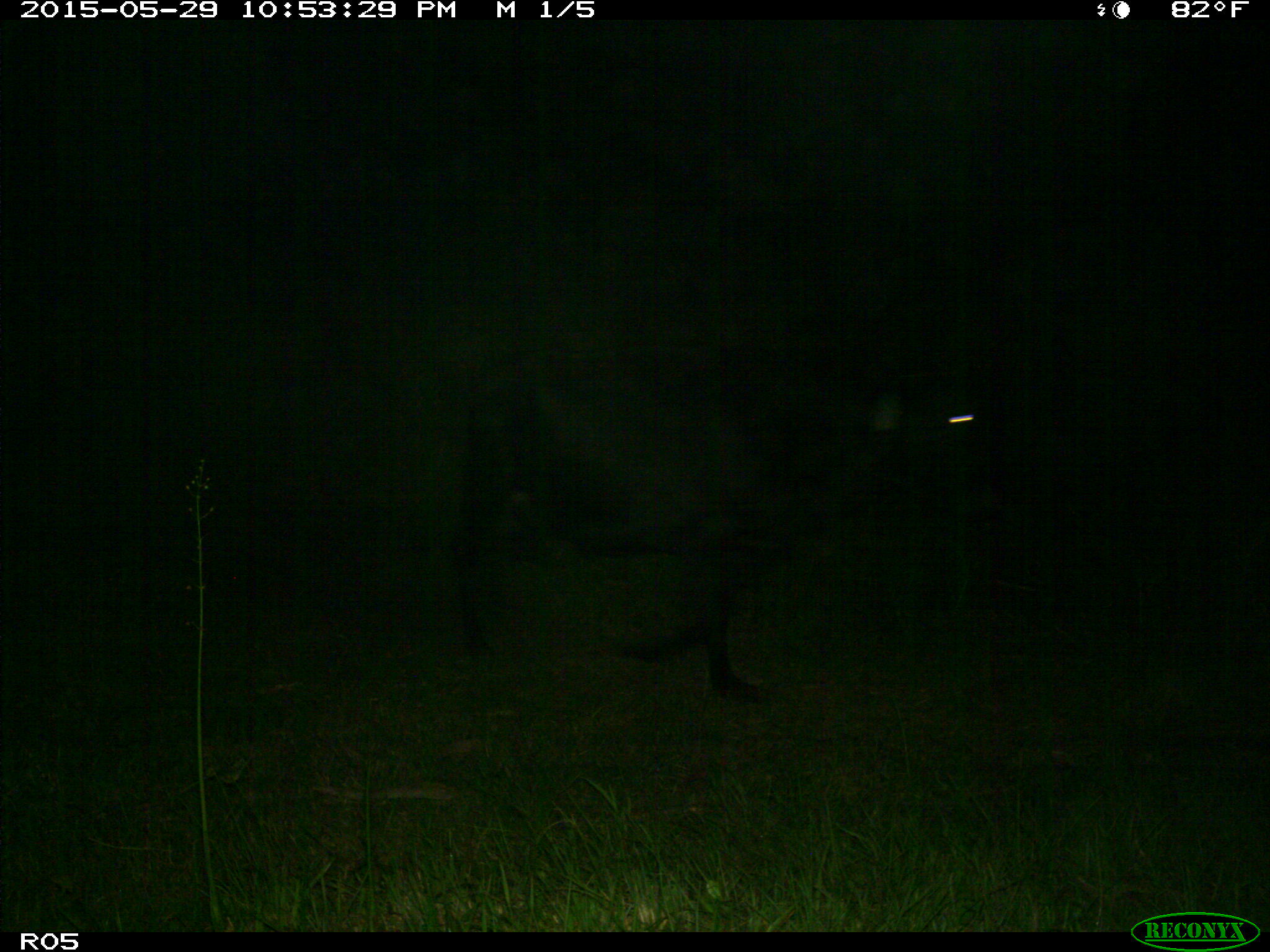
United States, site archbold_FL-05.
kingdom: Animalia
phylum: Chordata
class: Mammalia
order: Artiodactyla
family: Bovidae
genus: Bos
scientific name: Bos taurus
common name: domestic cow